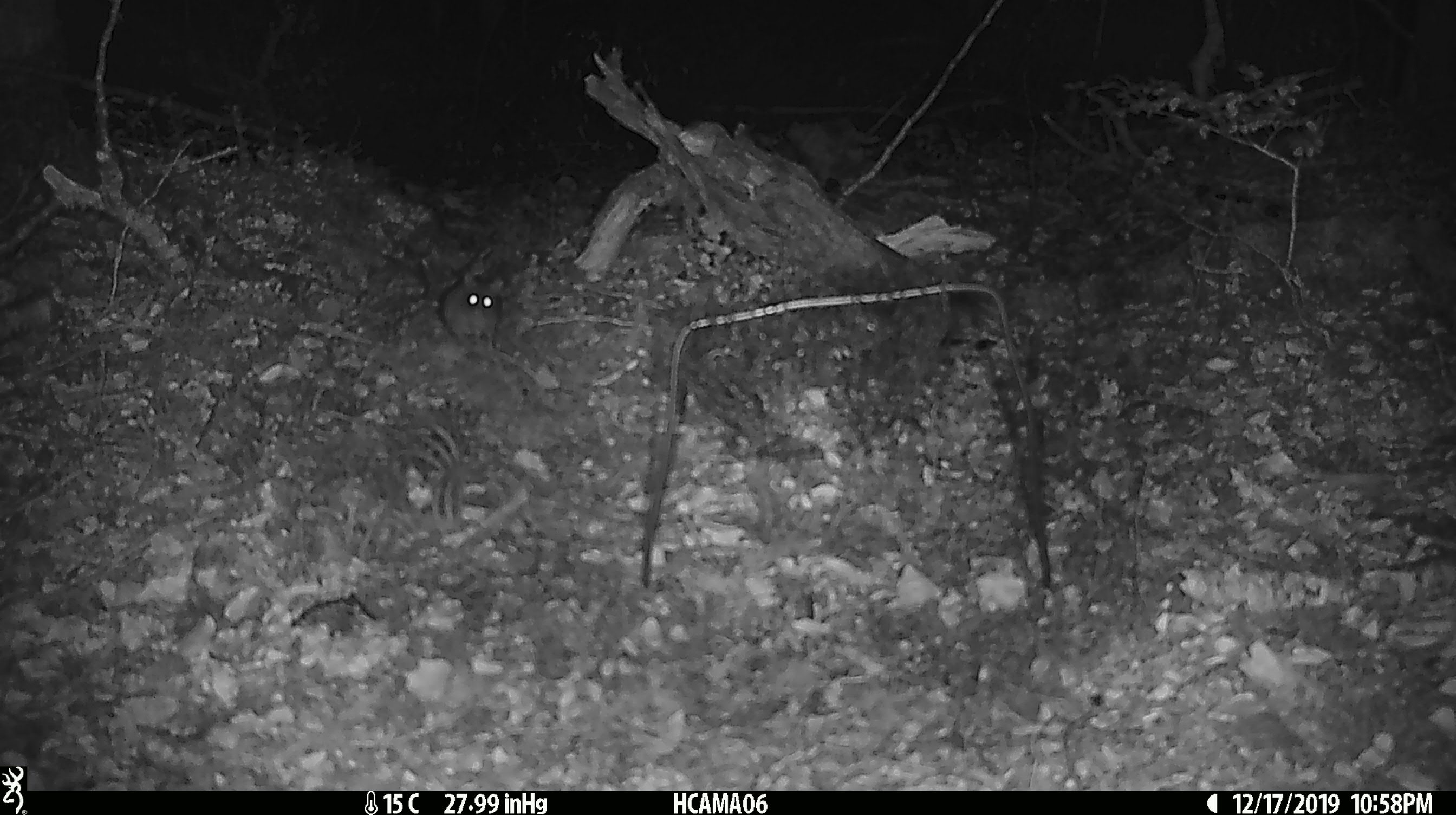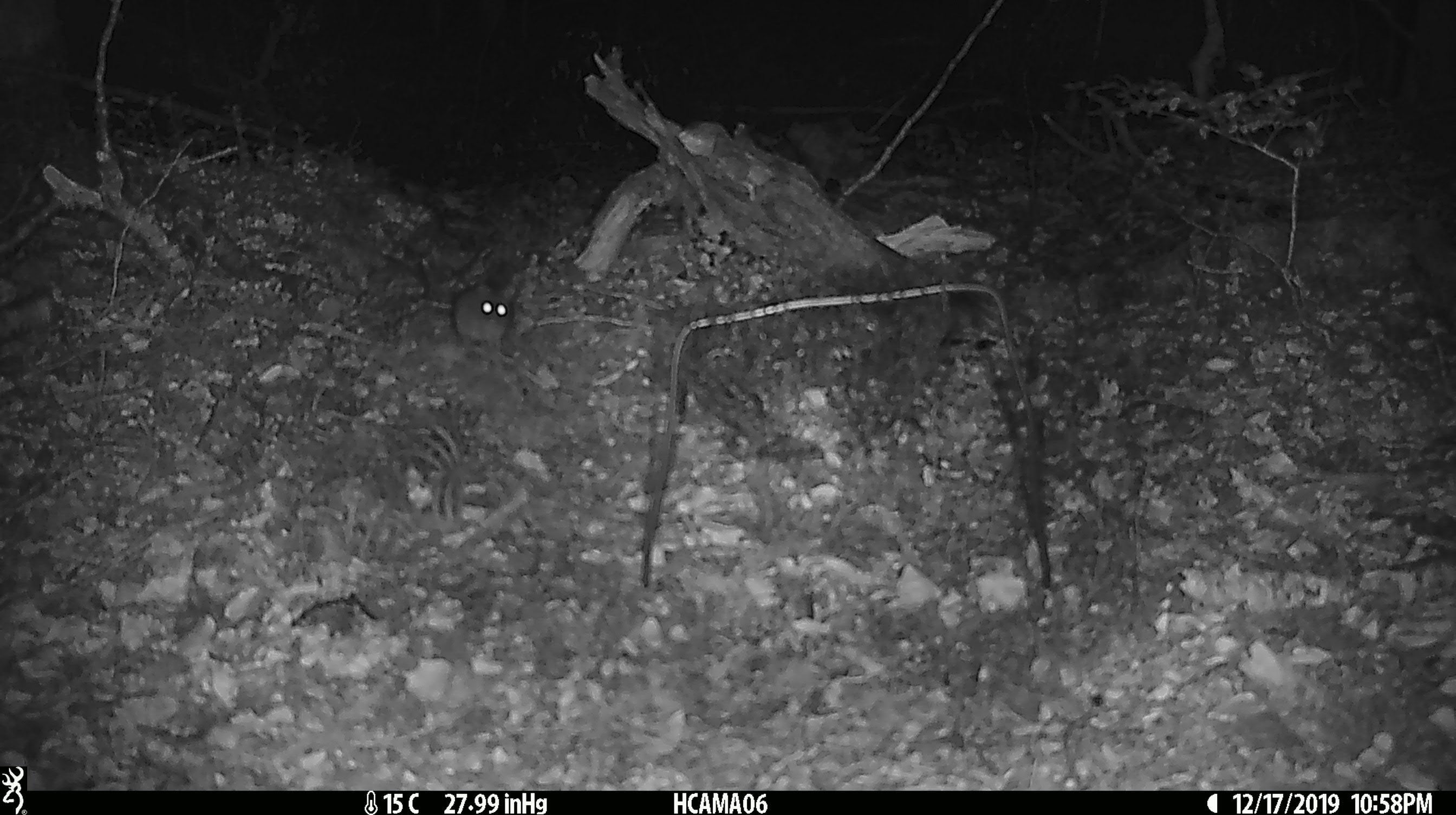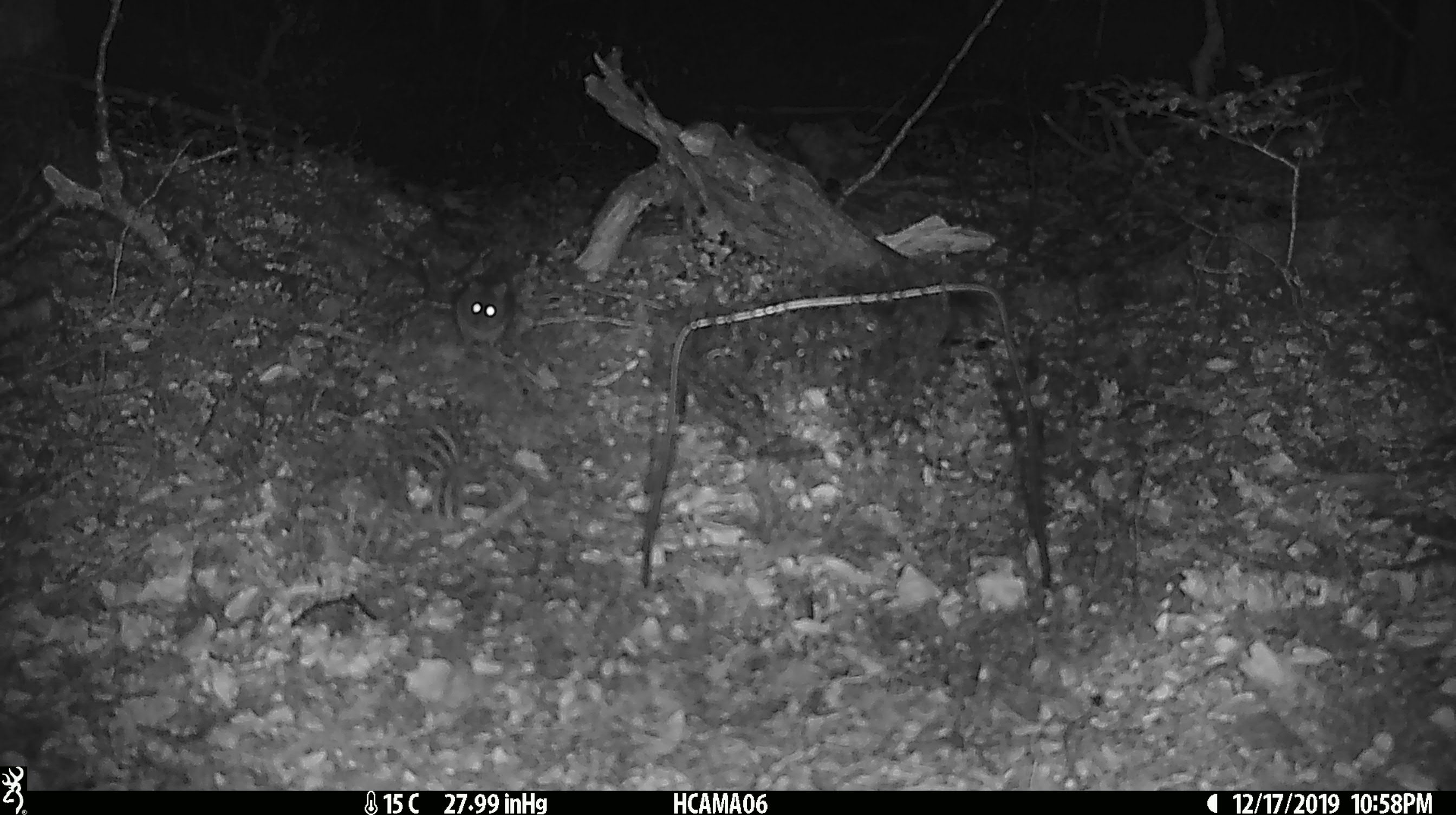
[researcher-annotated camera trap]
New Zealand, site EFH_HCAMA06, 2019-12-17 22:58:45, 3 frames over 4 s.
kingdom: Animalia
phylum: Chordata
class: Mammalia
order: Rodentia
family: Muridae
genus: Mus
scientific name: Mus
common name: mouse